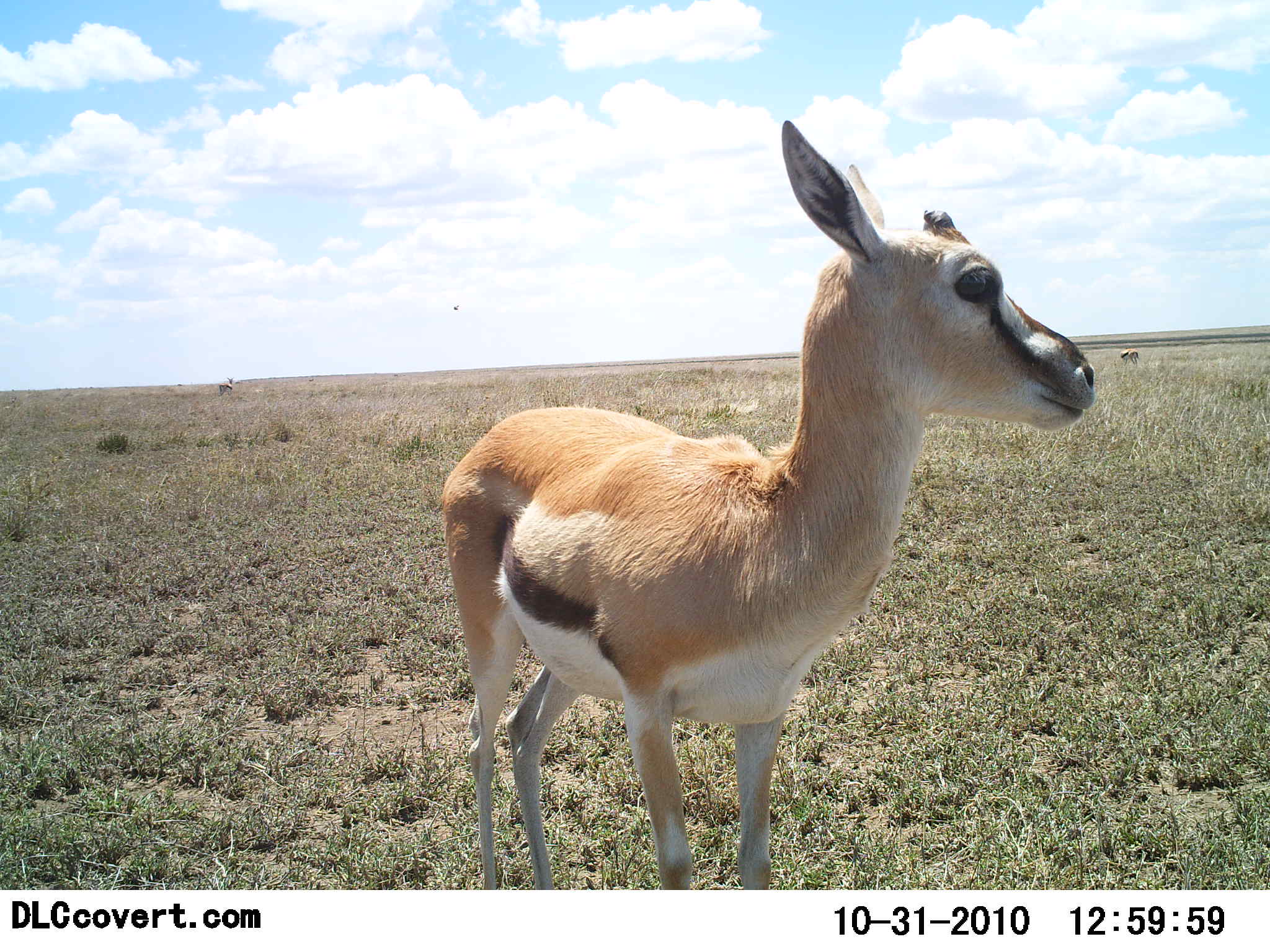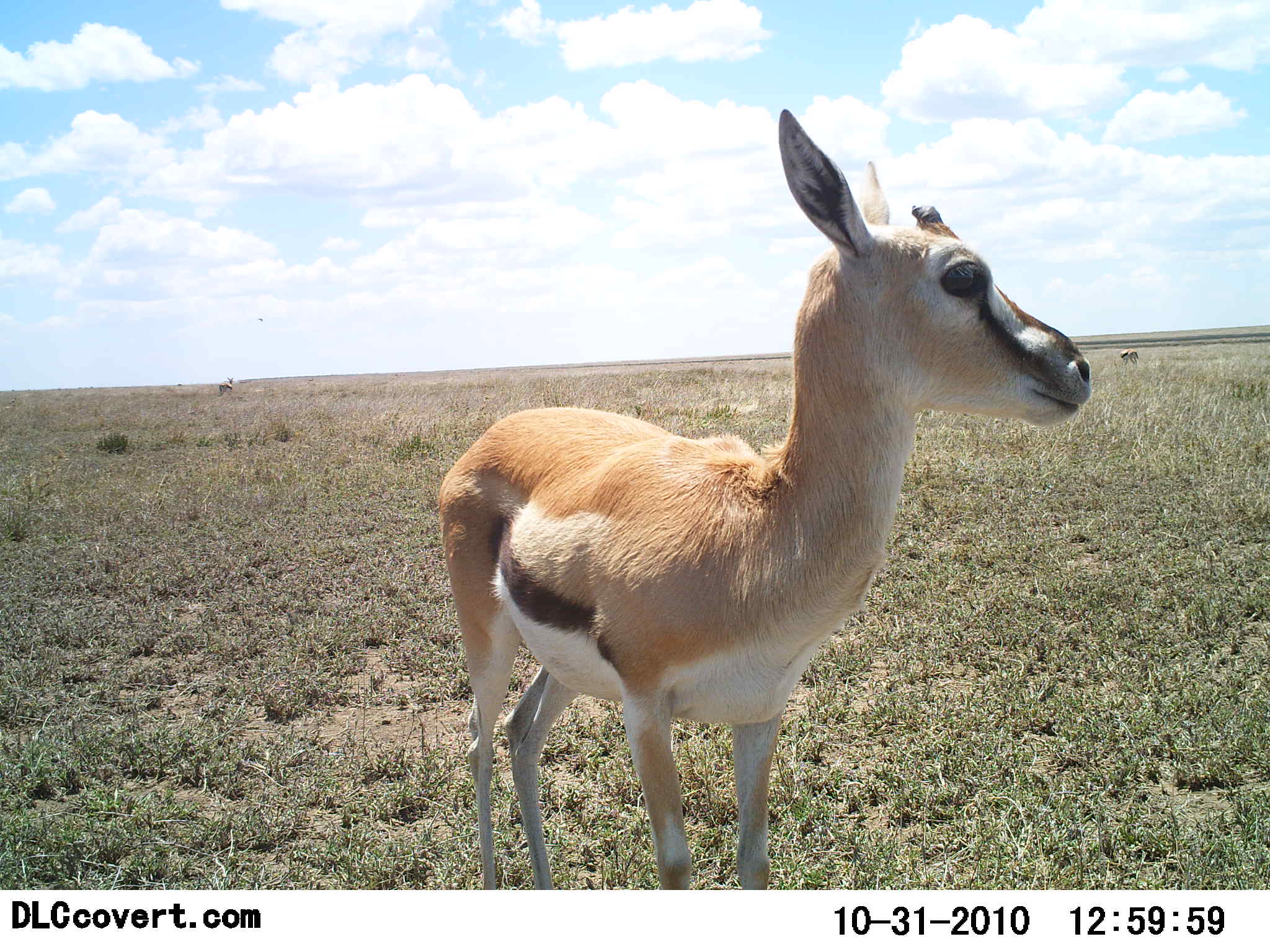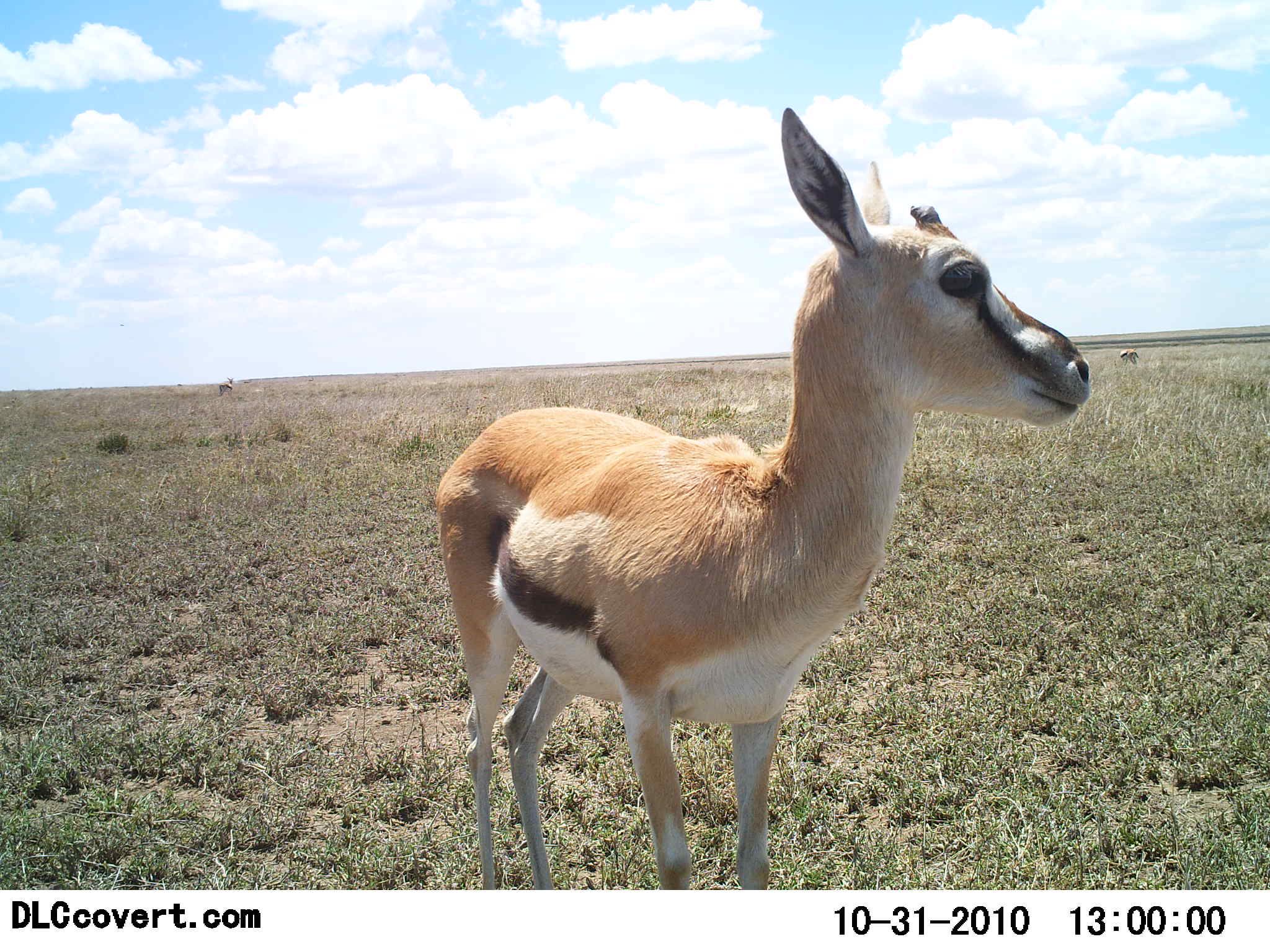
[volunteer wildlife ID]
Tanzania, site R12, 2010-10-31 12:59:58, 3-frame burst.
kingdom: Animalia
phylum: Chordata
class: Mammalia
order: Artiodactyla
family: Bovidae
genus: Eudorcas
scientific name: Eudorcas thomsonii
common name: thomson's gazelle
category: gazellethomsons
Gazellethomsons (thomson's gazelle) (Eudorcas thomsonii), count 1. Behavior (volunteer vote fractions): standing 100%, resting 0%, moving 0%, interacting 0%. Young present (vote fraction): 7%. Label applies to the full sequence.